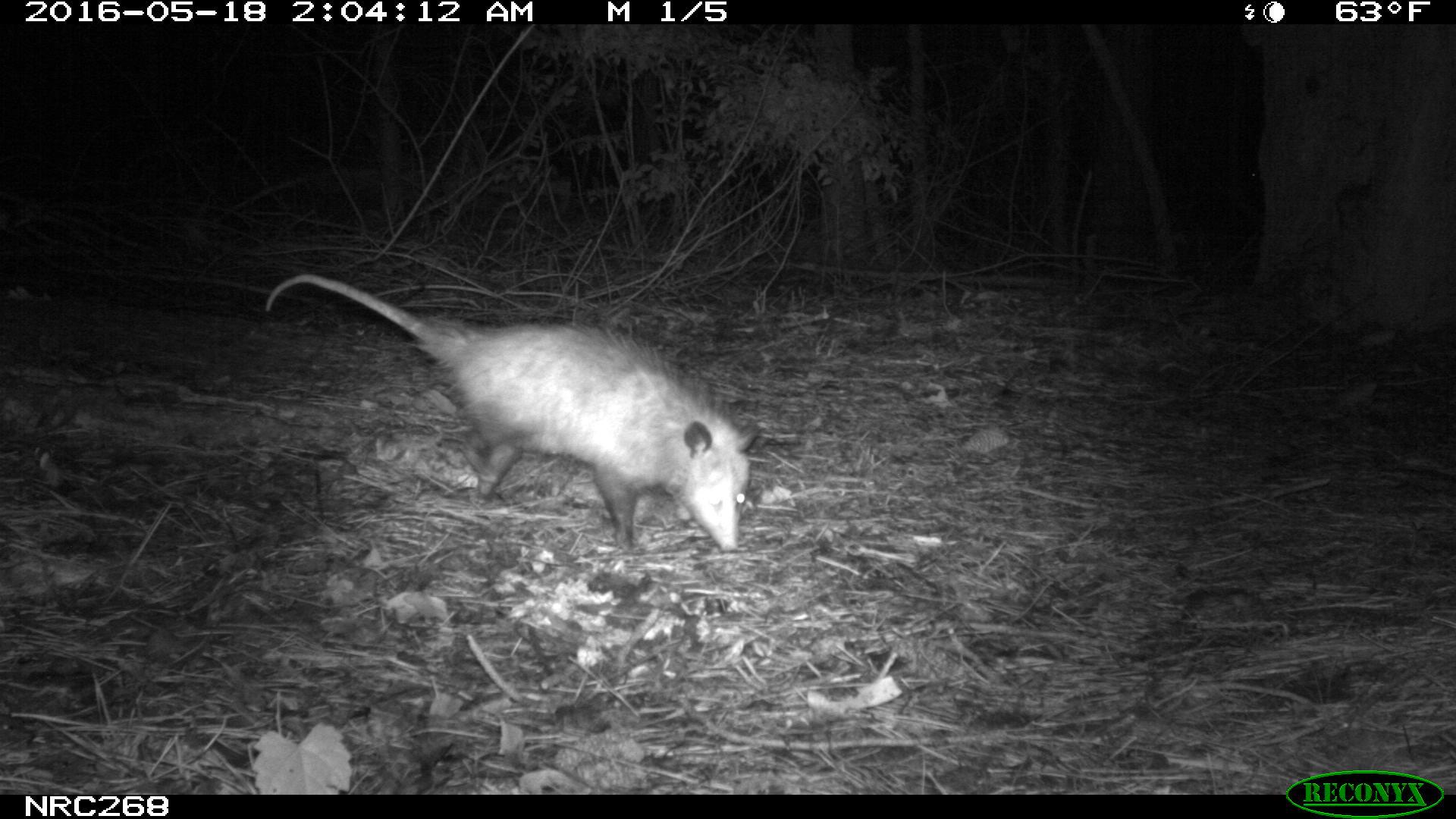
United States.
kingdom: Animalia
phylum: Chordata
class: Mammalia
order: Didelphimorphia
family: Didelphidae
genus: Didelphis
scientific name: Didelphis virginiana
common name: virginia opossum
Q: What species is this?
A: Virginia Opossum (Didelphis virginiana).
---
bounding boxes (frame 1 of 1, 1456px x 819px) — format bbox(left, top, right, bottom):
Virginia Opossum: bbox(260, 266, 768, 568)